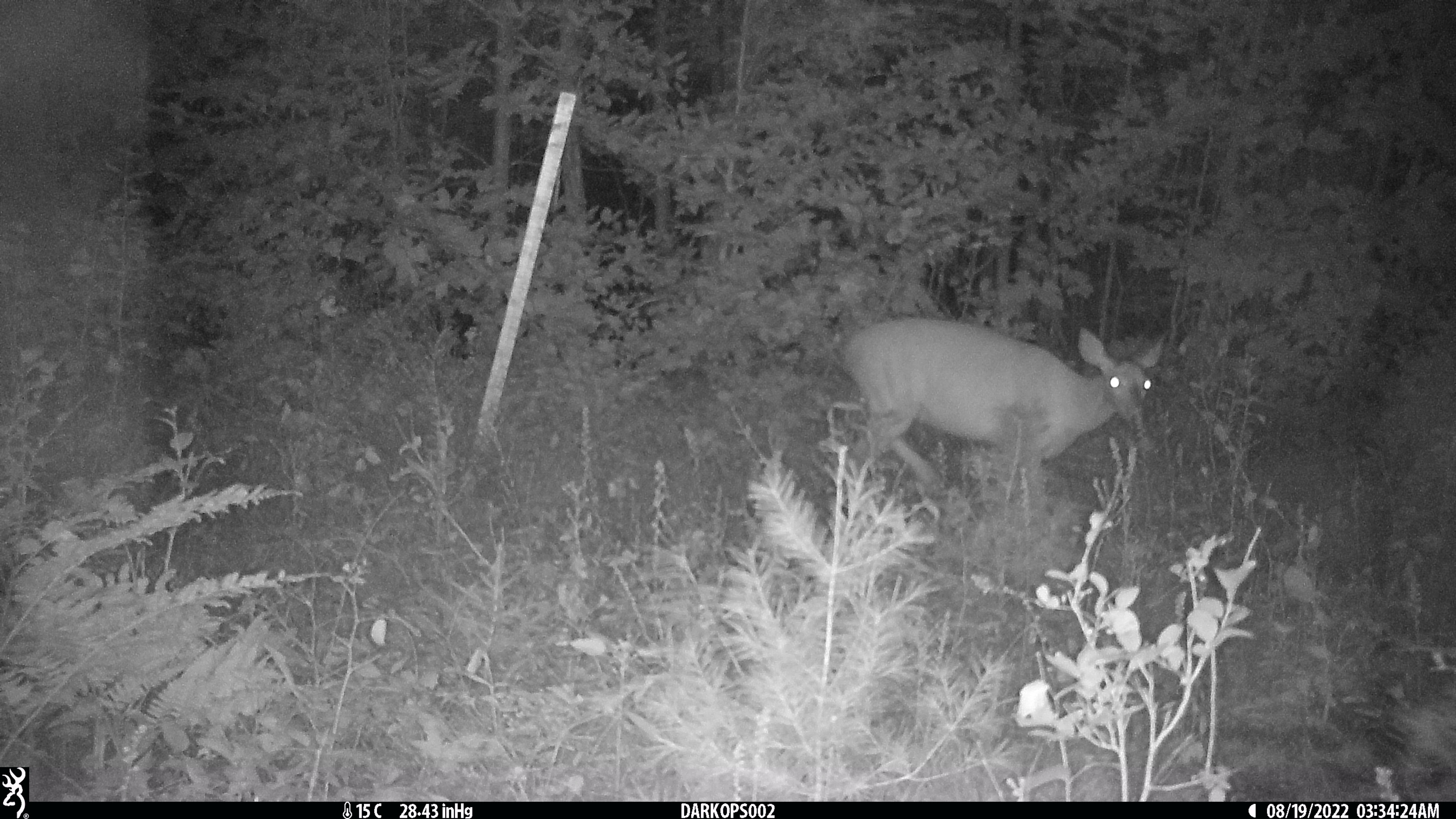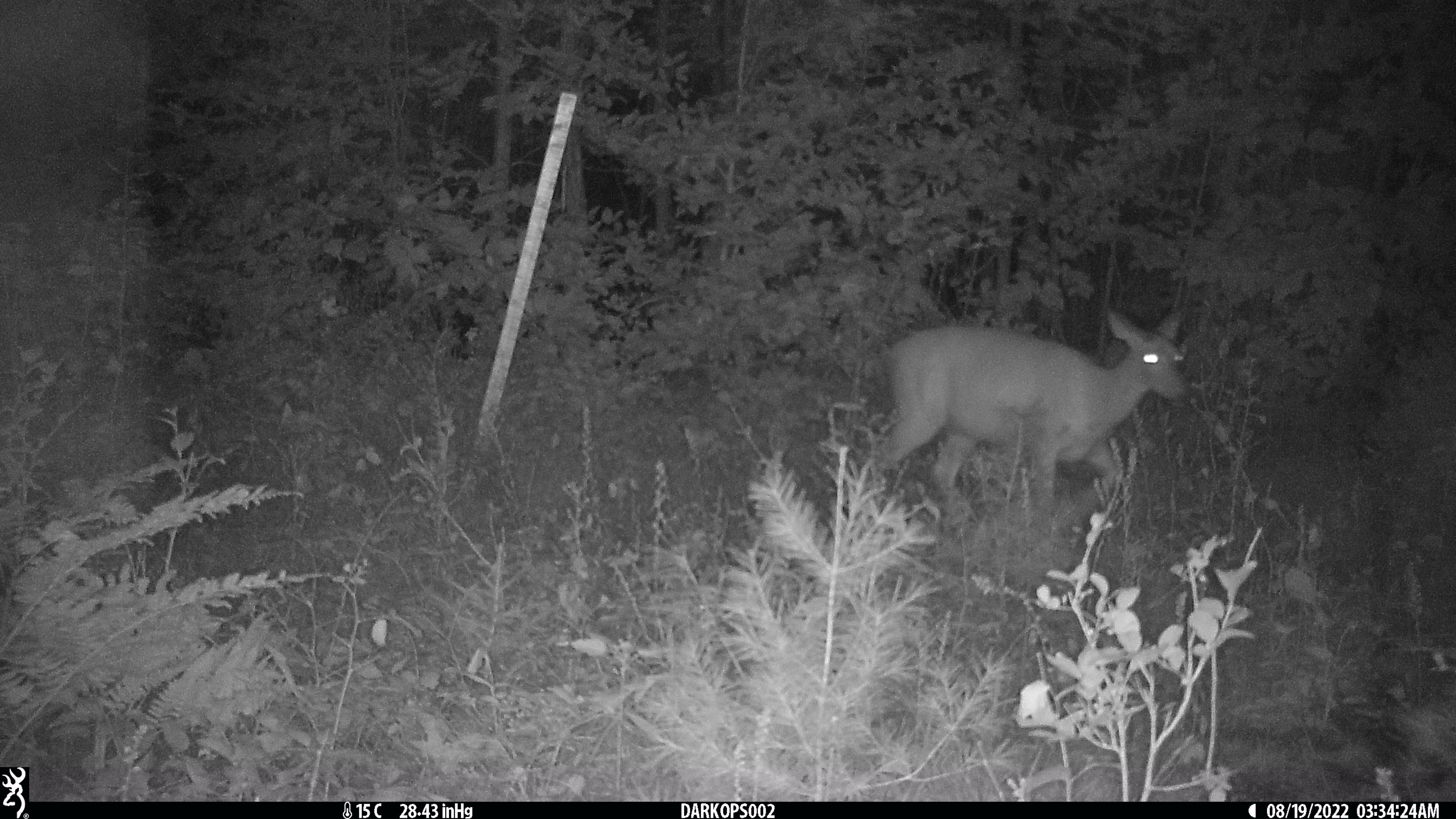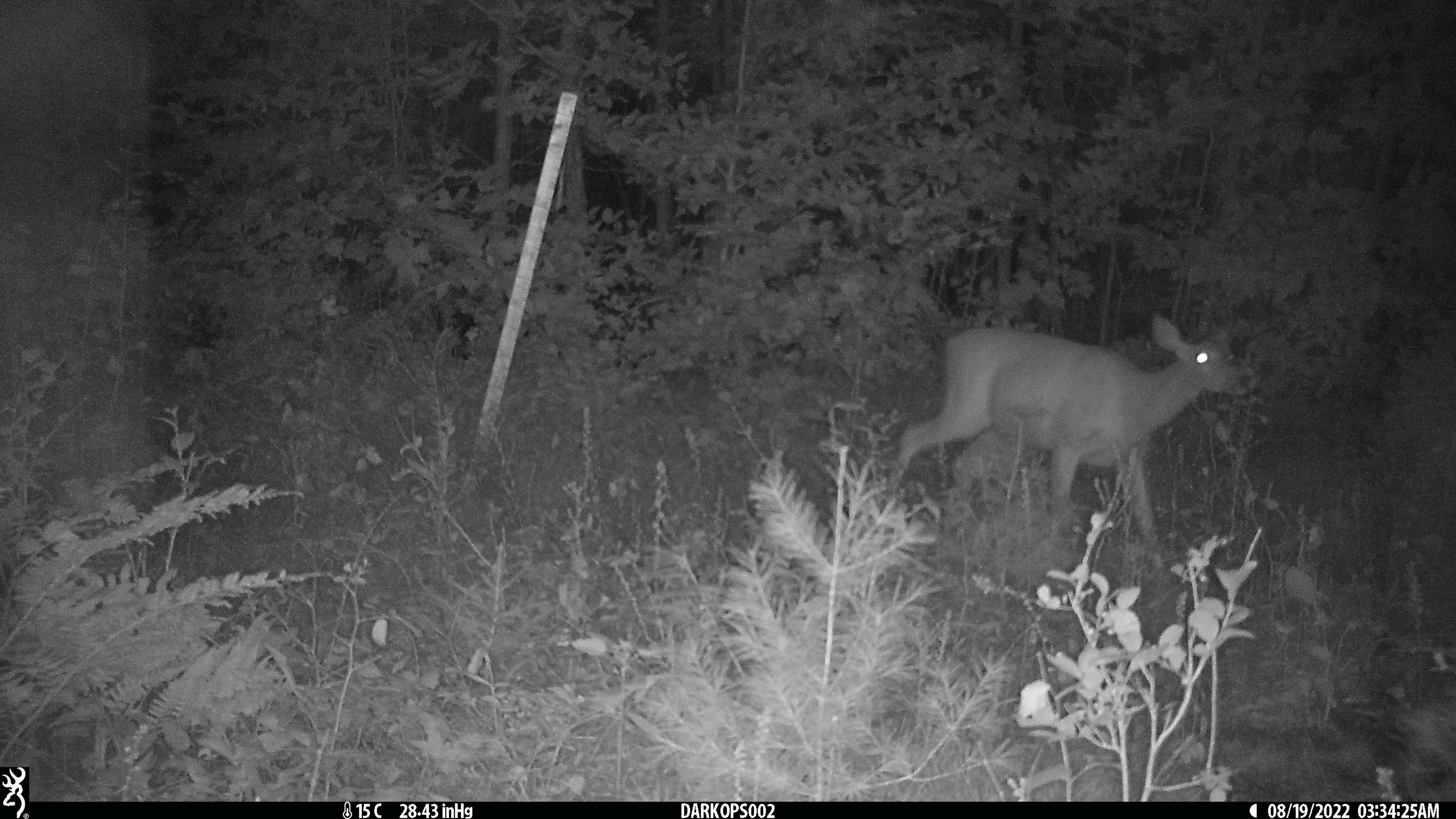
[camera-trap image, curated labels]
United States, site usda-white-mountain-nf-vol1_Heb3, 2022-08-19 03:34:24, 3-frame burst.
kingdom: Animalia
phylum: Chordata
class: Mammalia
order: Artiodactyla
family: Cervidae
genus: Odocoileus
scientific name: Odocoileus virginianus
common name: white-tailed deer